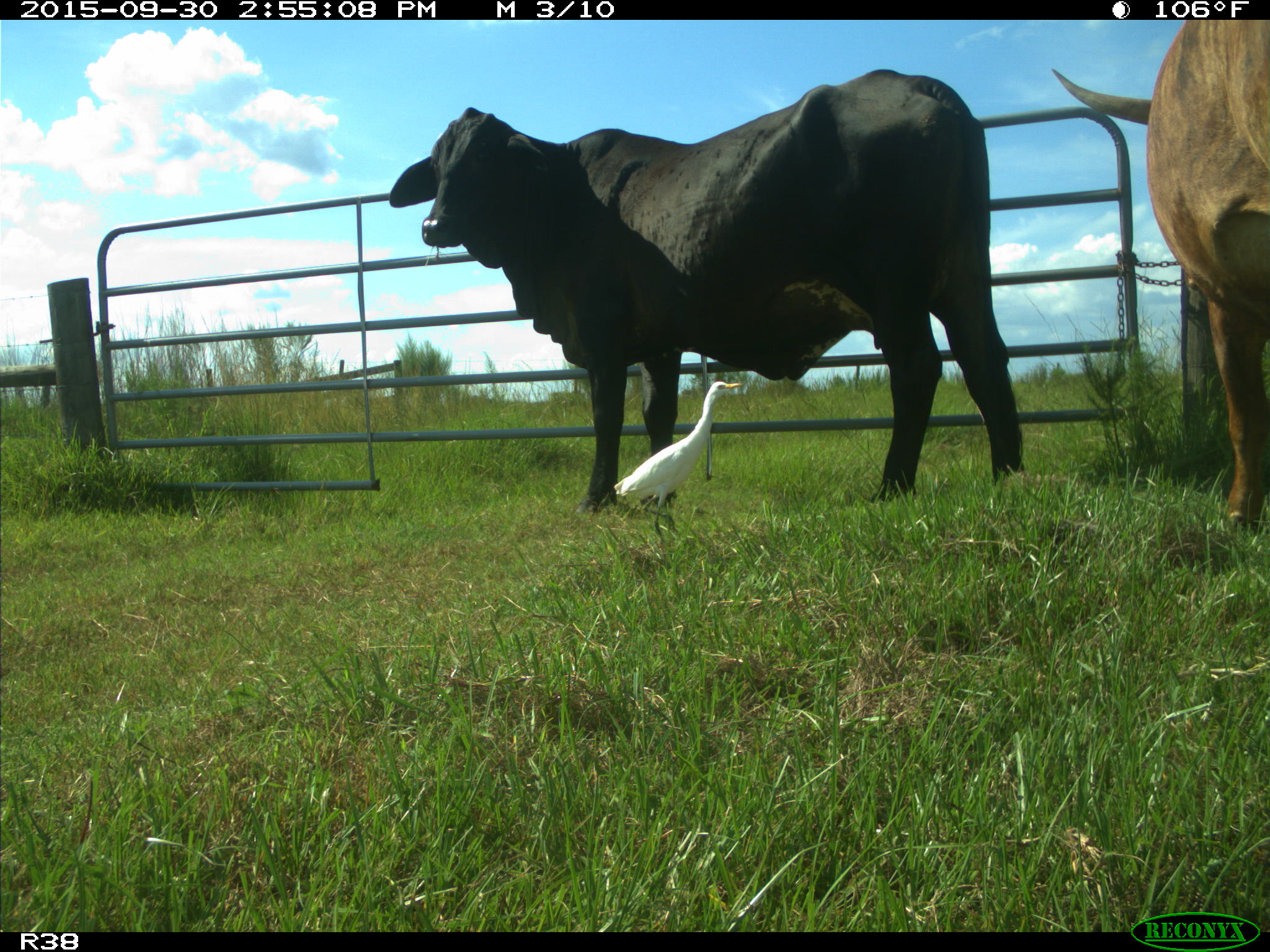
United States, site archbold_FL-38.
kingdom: Animalia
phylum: Chordata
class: Mammalia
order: Artiodactyla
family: Bovidae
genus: Bos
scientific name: Bos taurus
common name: domestic cow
Bos taurus (domestic cow).